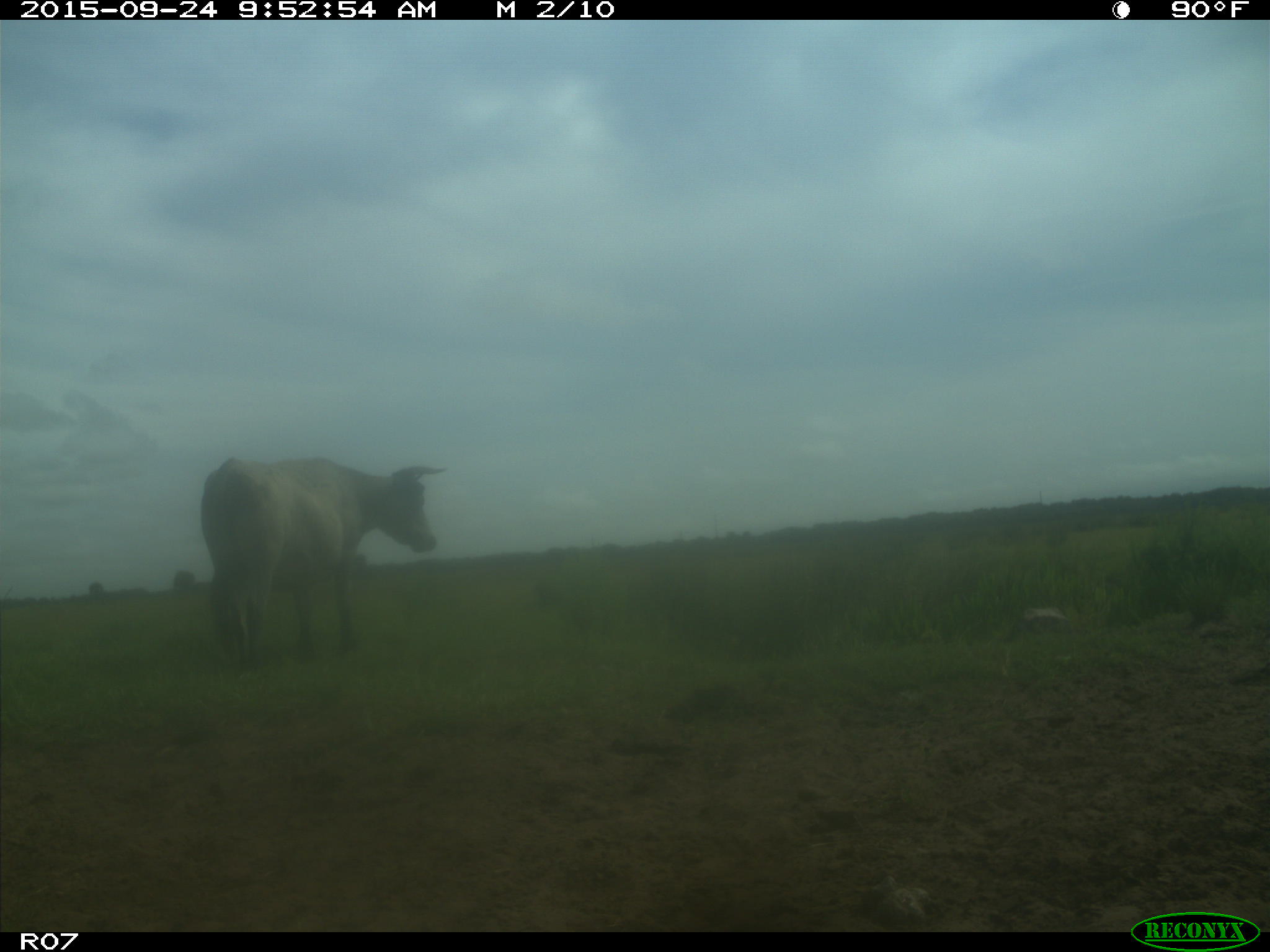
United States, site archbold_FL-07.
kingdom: Animalia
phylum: Chordata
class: Mammalia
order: Artiodactyla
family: Bovidae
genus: Bos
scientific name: Bos taurus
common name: domestic cow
Bos taurus (domestic cow).